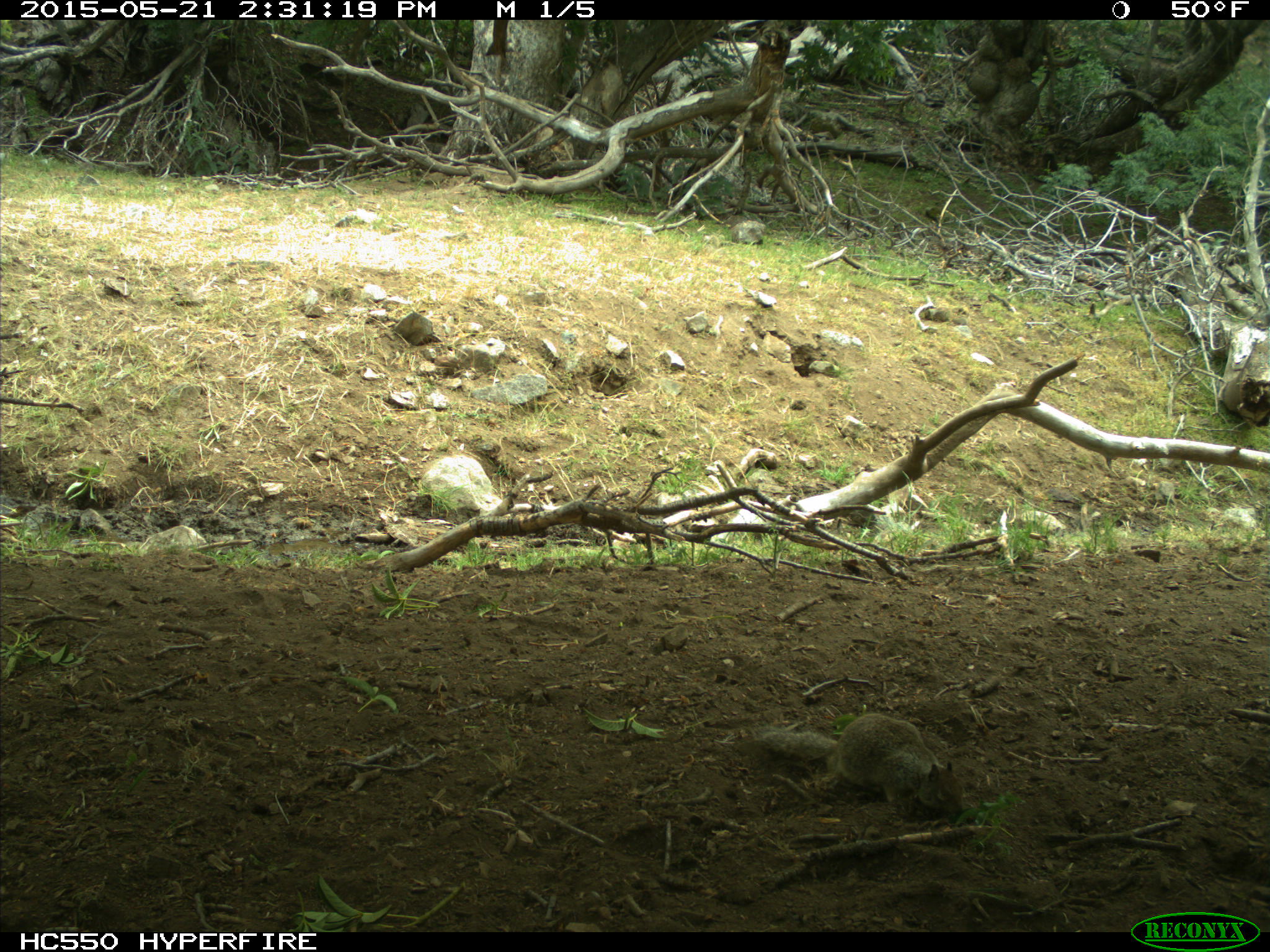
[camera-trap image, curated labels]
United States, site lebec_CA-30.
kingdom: Animalia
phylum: Chordata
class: Mammalia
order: Rodentia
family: Sciuridae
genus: Otospermophilus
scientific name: Otospermophilus beecheyi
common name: california ground squirrel